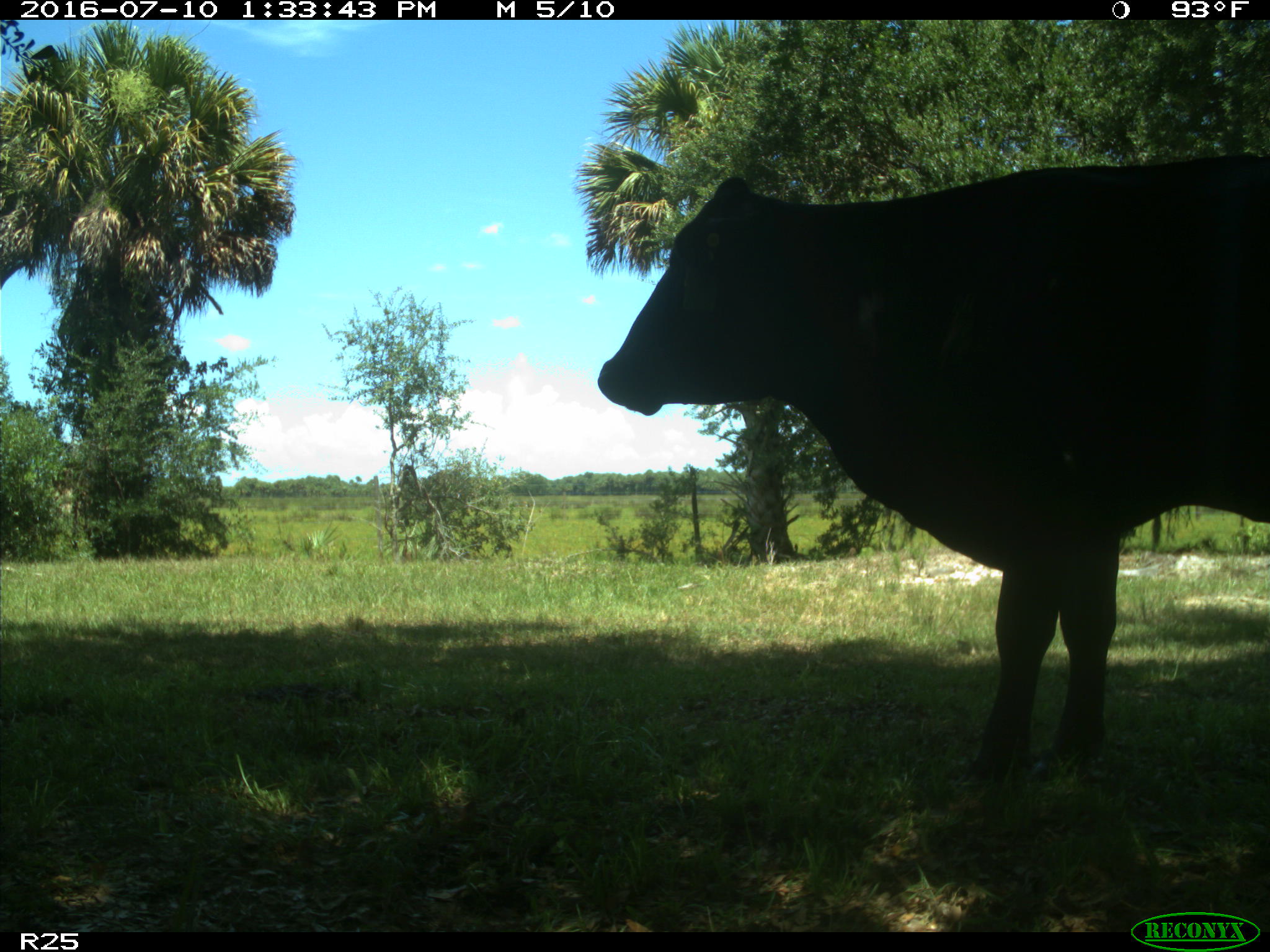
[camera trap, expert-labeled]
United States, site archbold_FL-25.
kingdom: Animalia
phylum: Chordata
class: Mammalia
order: Artiodactyla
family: Bovidae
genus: Bos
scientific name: Bos taurus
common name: domestic cow